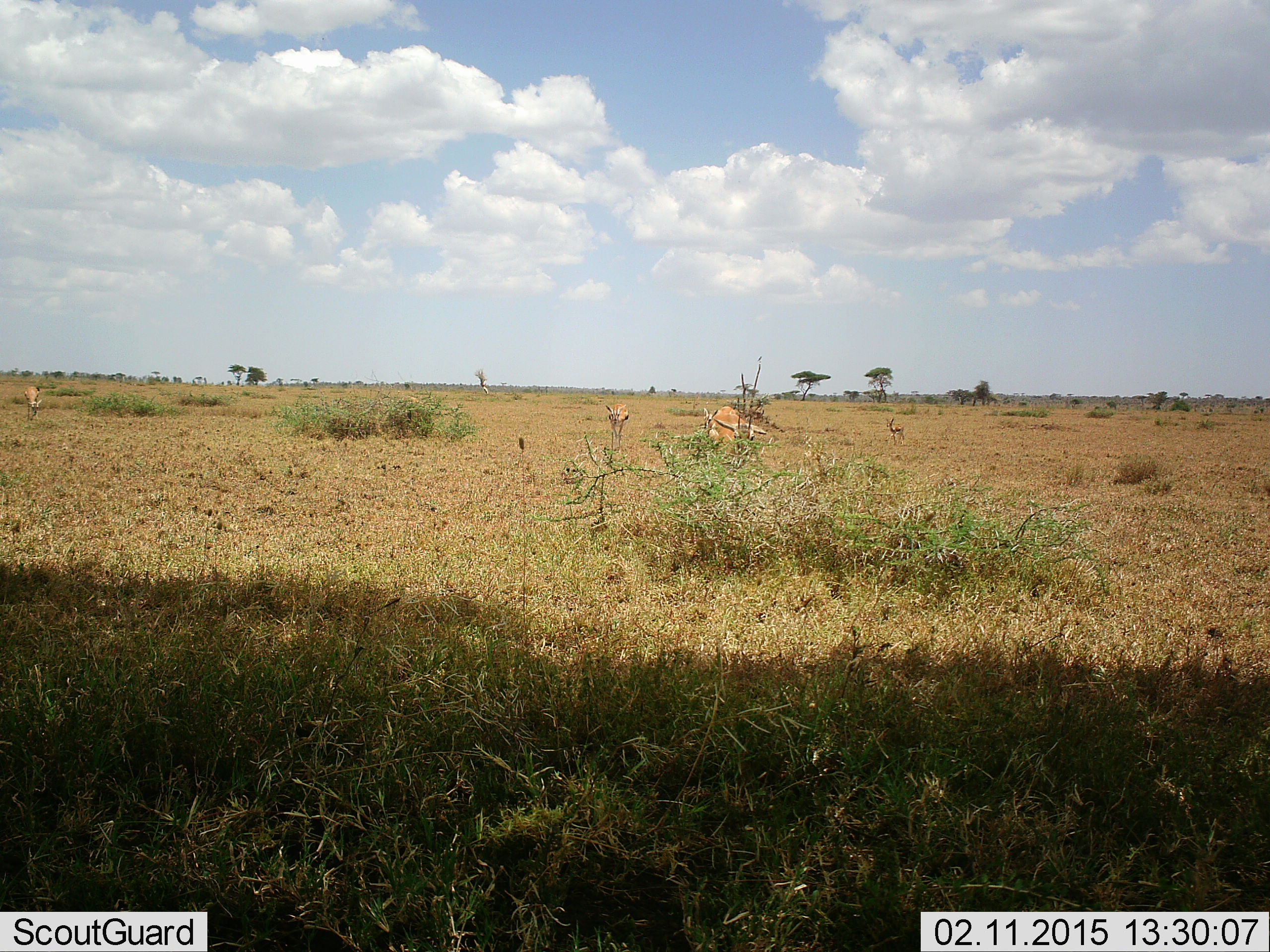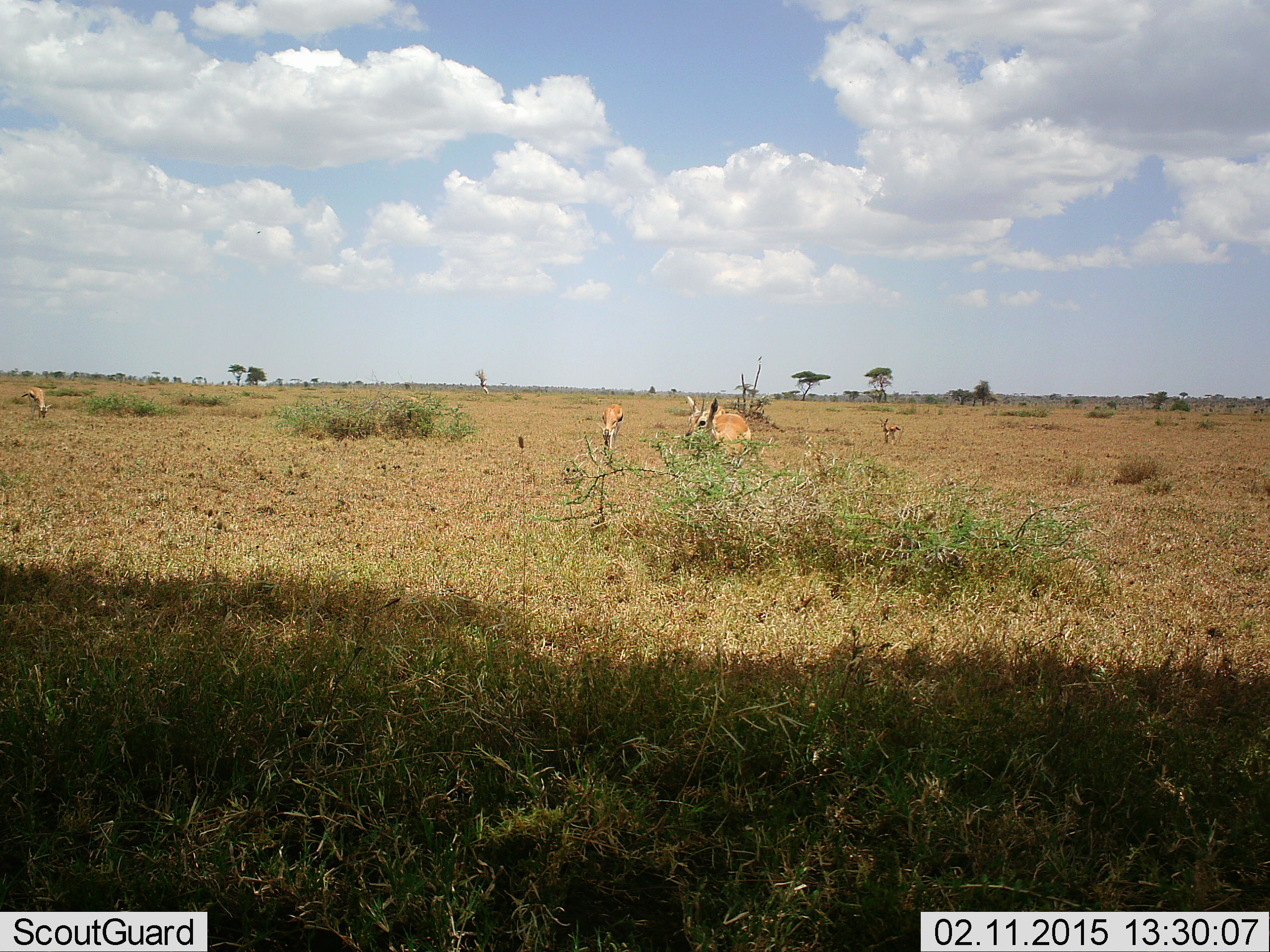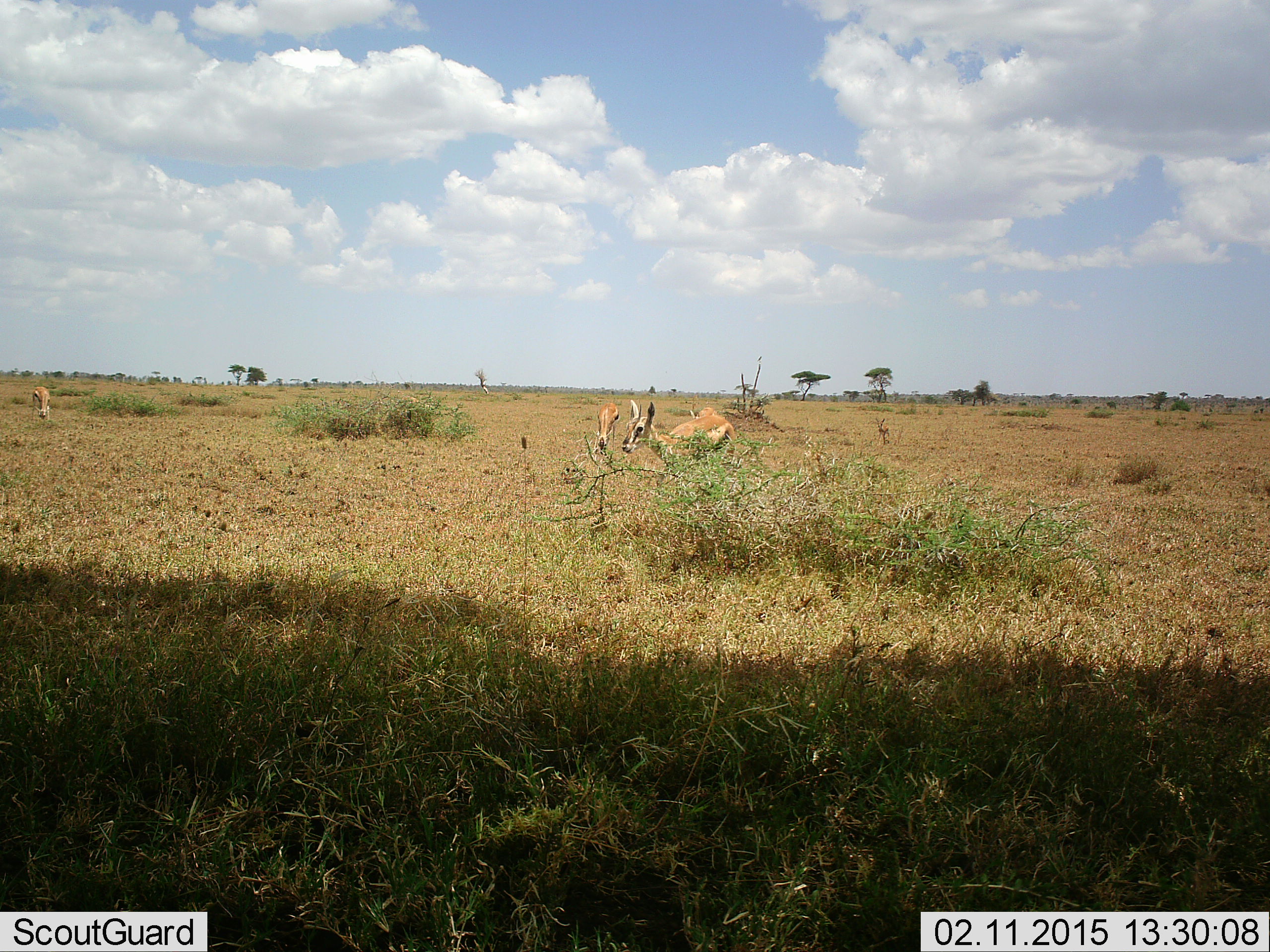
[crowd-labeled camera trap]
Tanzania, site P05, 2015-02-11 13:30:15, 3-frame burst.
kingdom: Animalia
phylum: Chordata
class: Mammalia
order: Artiodactyla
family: Bovidae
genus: Eudorcas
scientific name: Eudorcas thomsonii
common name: thomson's gazelle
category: gazellethomsons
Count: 4.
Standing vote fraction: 40%.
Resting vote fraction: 0%.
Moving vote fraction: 70%.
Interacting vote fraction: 0%.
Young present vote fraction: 30%.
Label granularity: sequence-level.